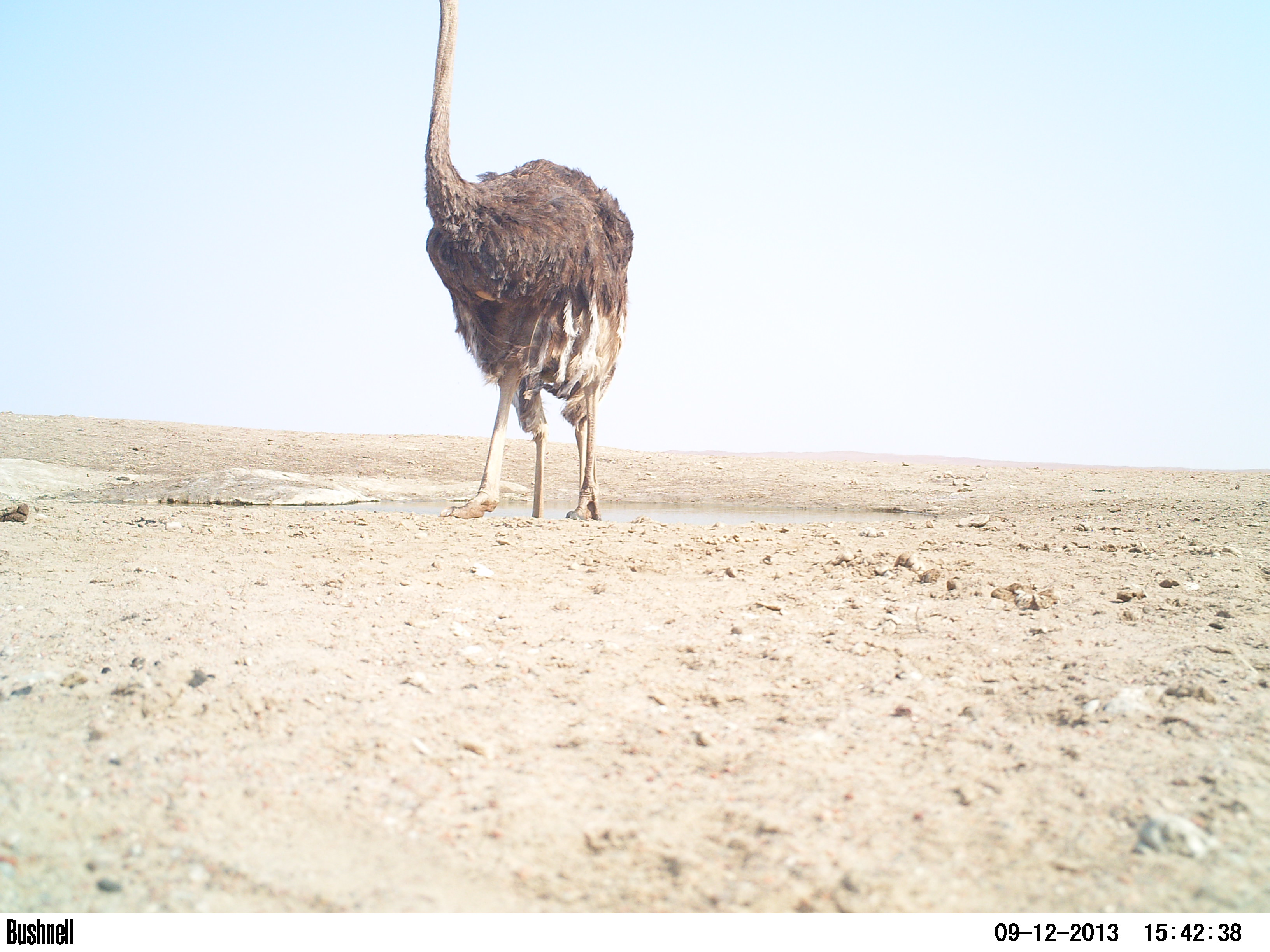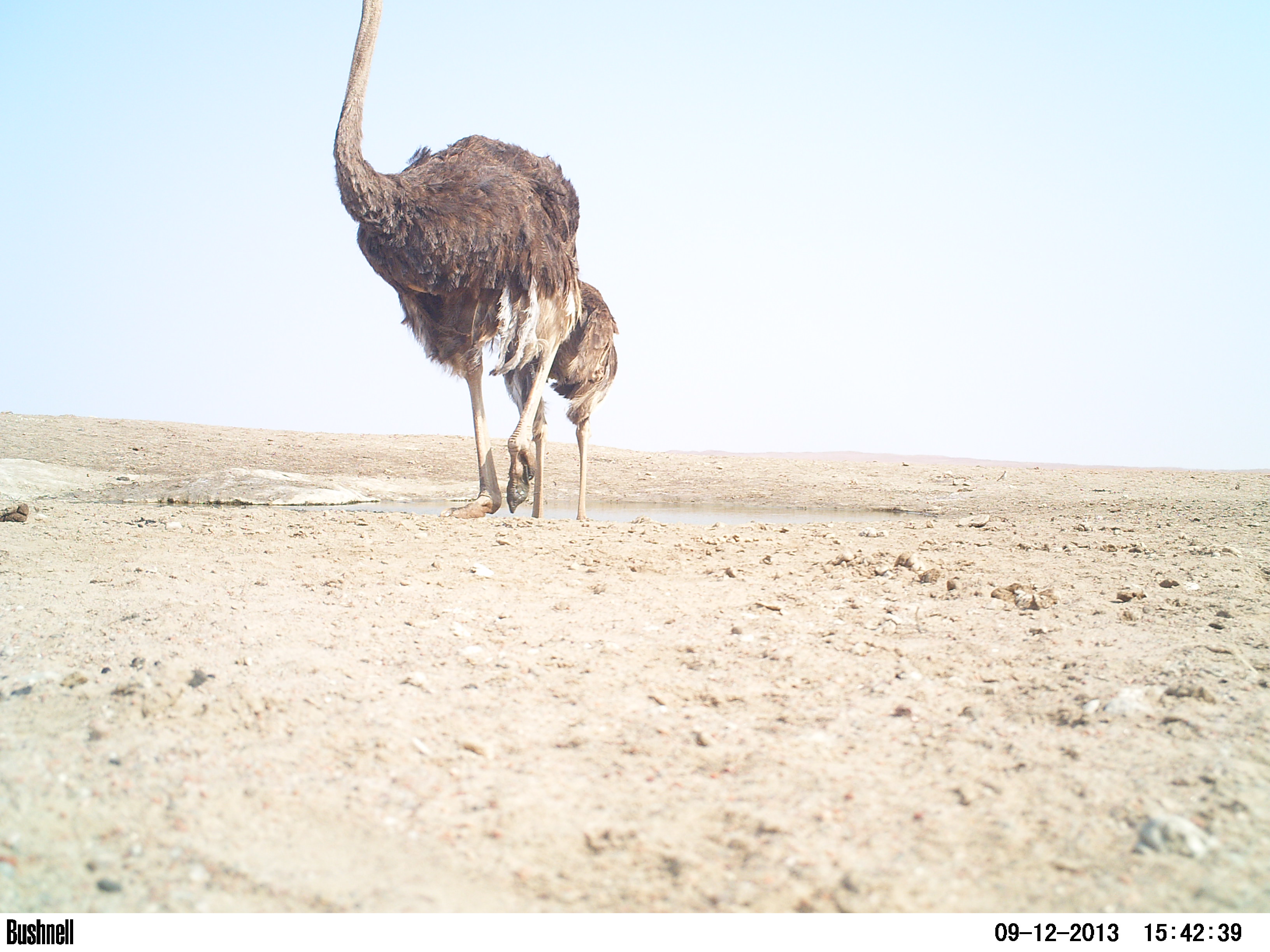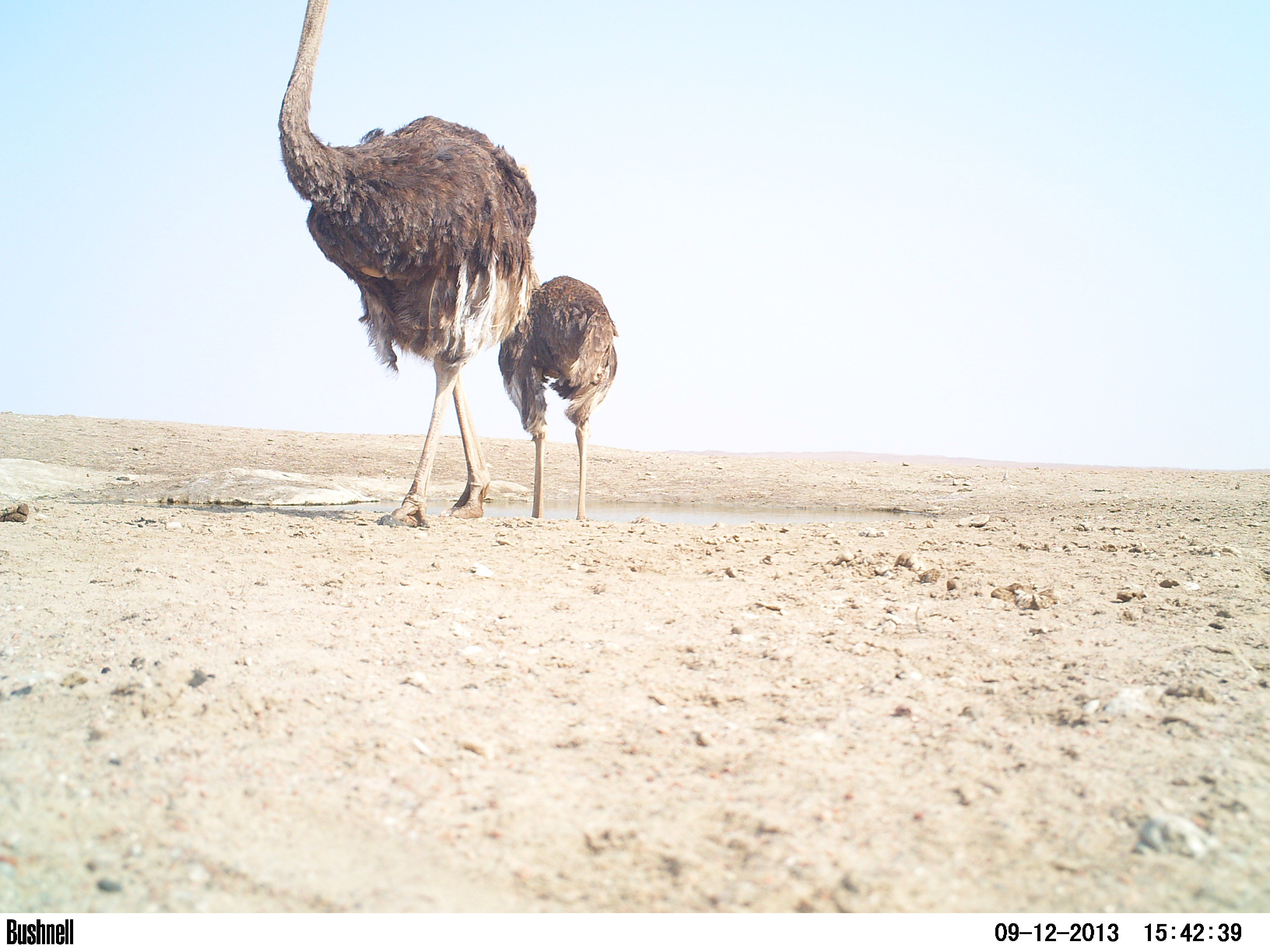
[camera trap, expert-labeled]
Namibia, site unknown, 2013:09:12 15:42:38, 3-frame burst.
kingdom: Animalia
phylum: Chordata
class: Aves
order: Struthioniformes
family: Struthionidae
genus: Struthio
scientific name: Struthio camelus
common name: common ostrich